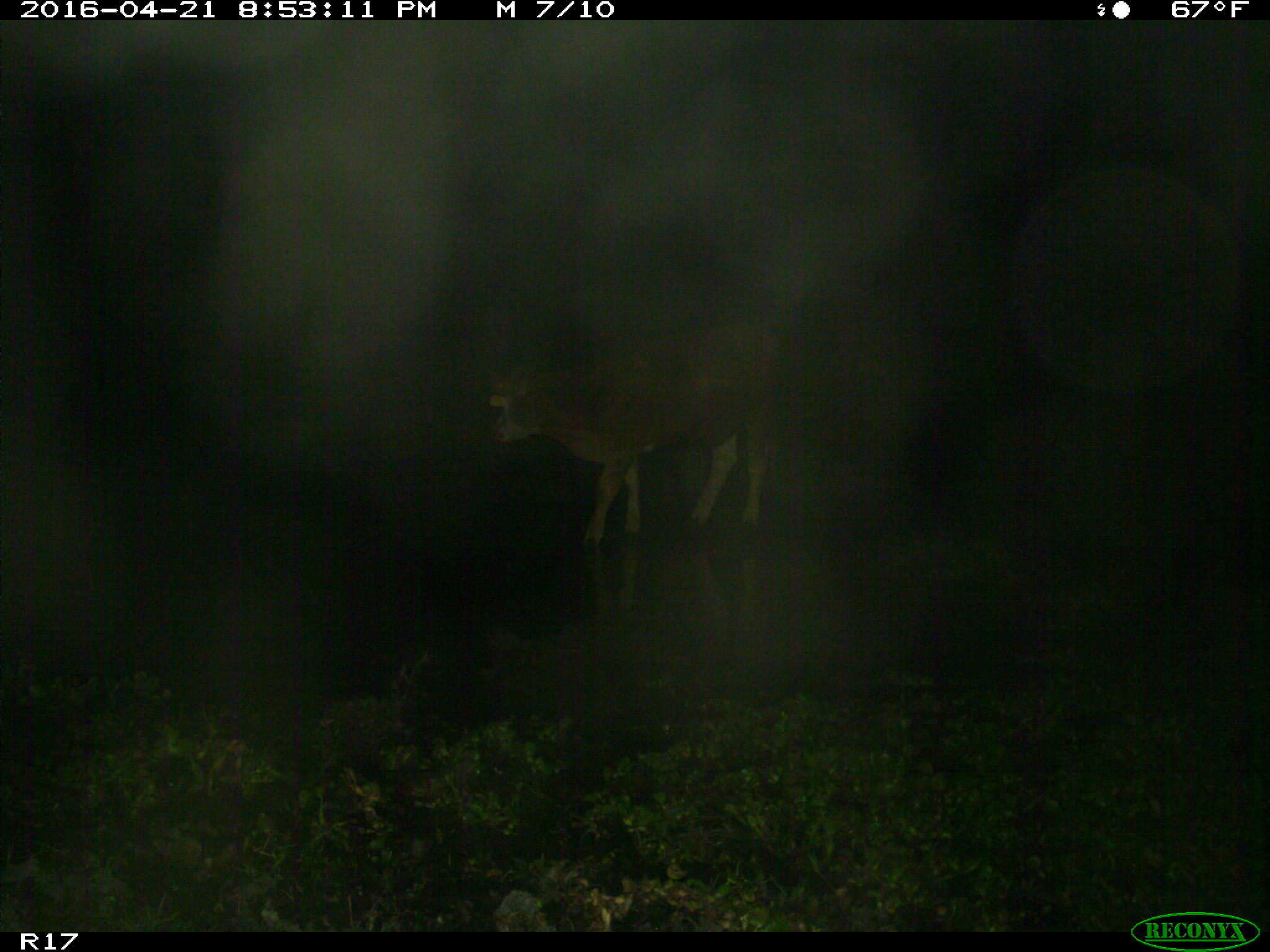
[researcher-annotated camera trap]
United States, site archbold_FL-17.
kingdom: Animalia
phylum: Chordata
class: Mammalia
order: Artiodactyla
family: Bovidae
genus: Bos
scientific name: Bos taurus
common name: domestic cow